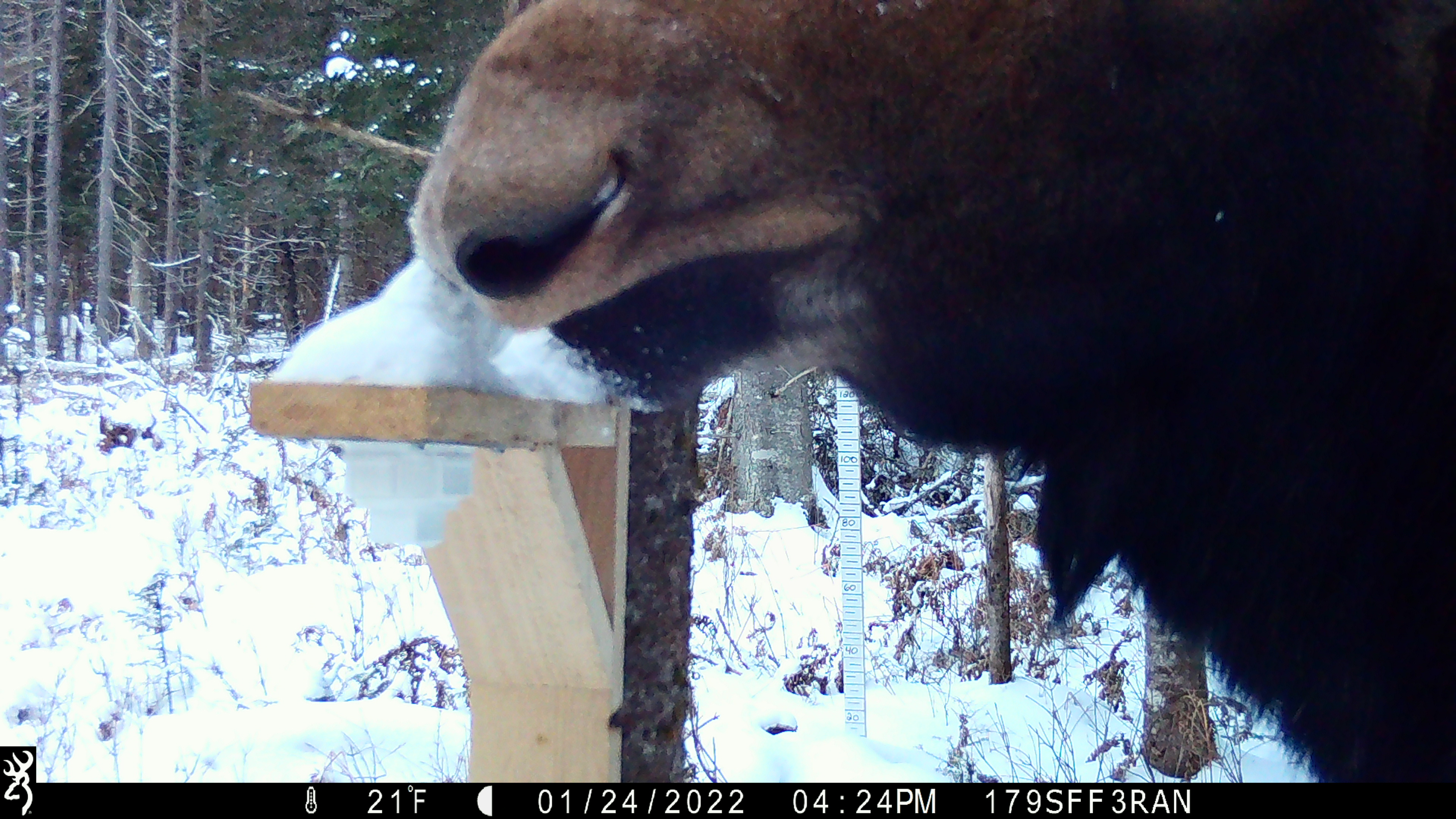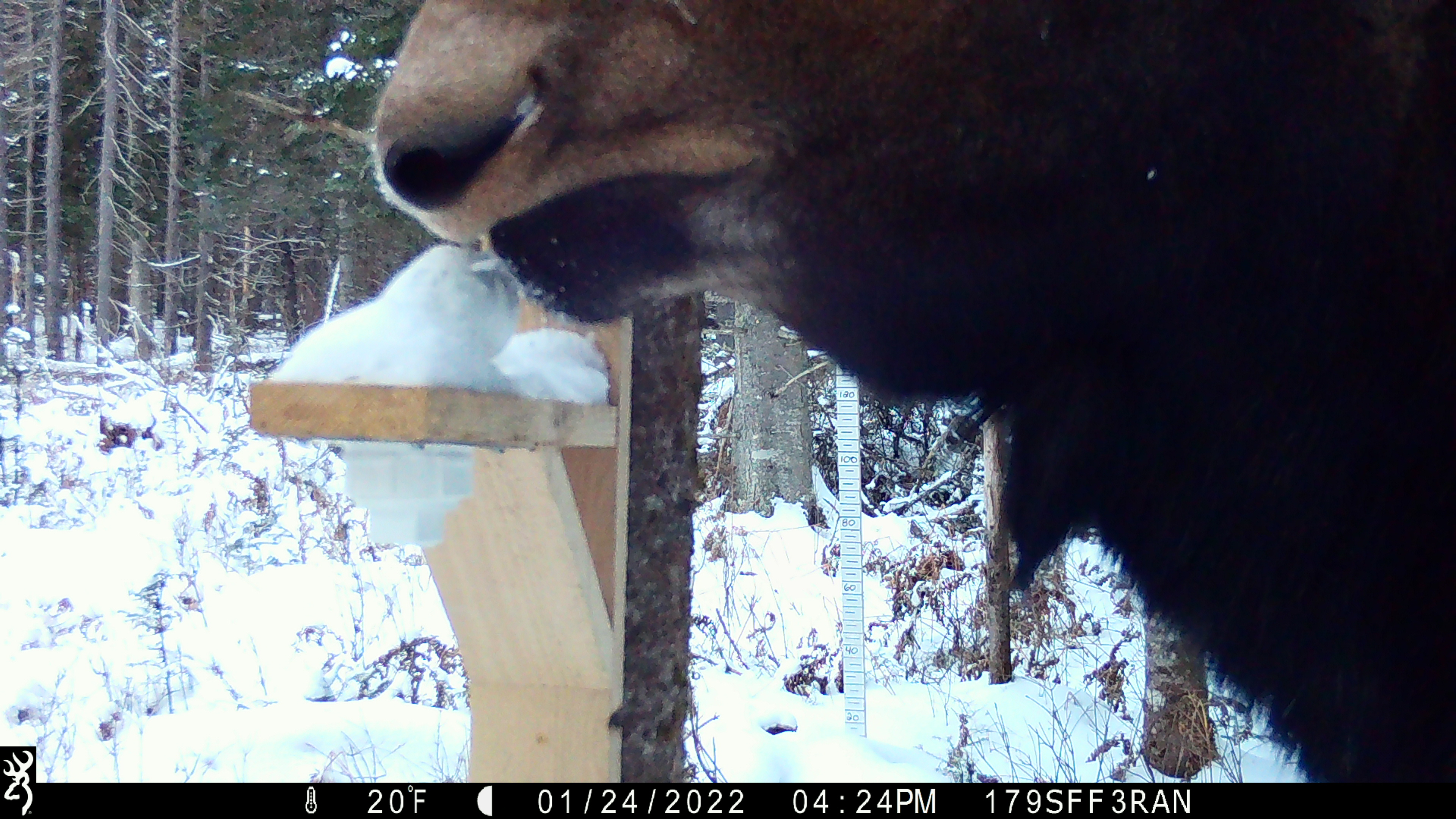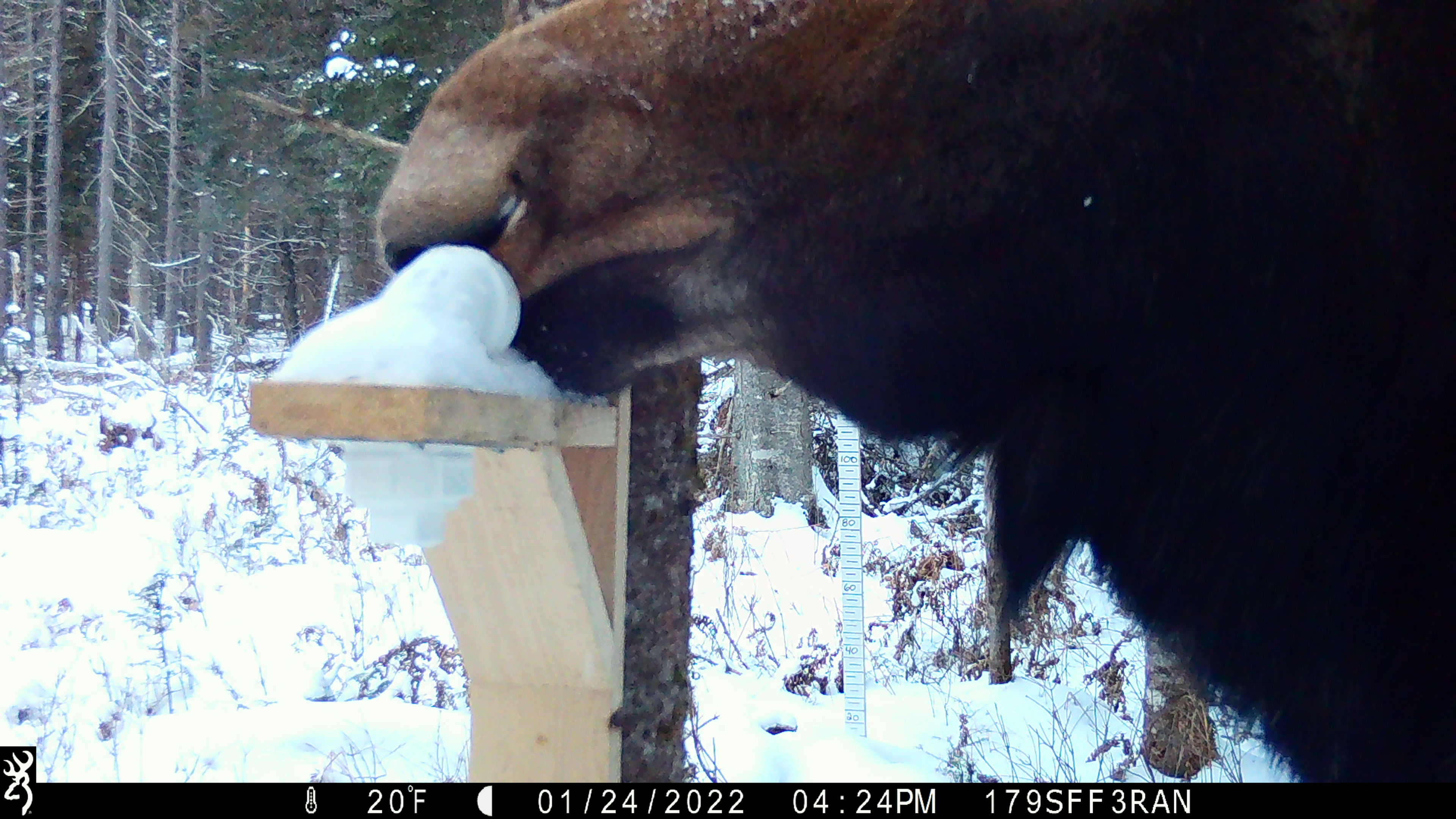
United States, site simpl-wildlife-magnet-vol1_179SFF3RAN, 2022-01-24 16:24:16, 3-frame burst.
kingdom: Animalia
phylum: Chordata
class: Mammalia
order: Artiodactyla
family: Cervidae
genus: Alces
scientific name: Alces alces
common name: moose